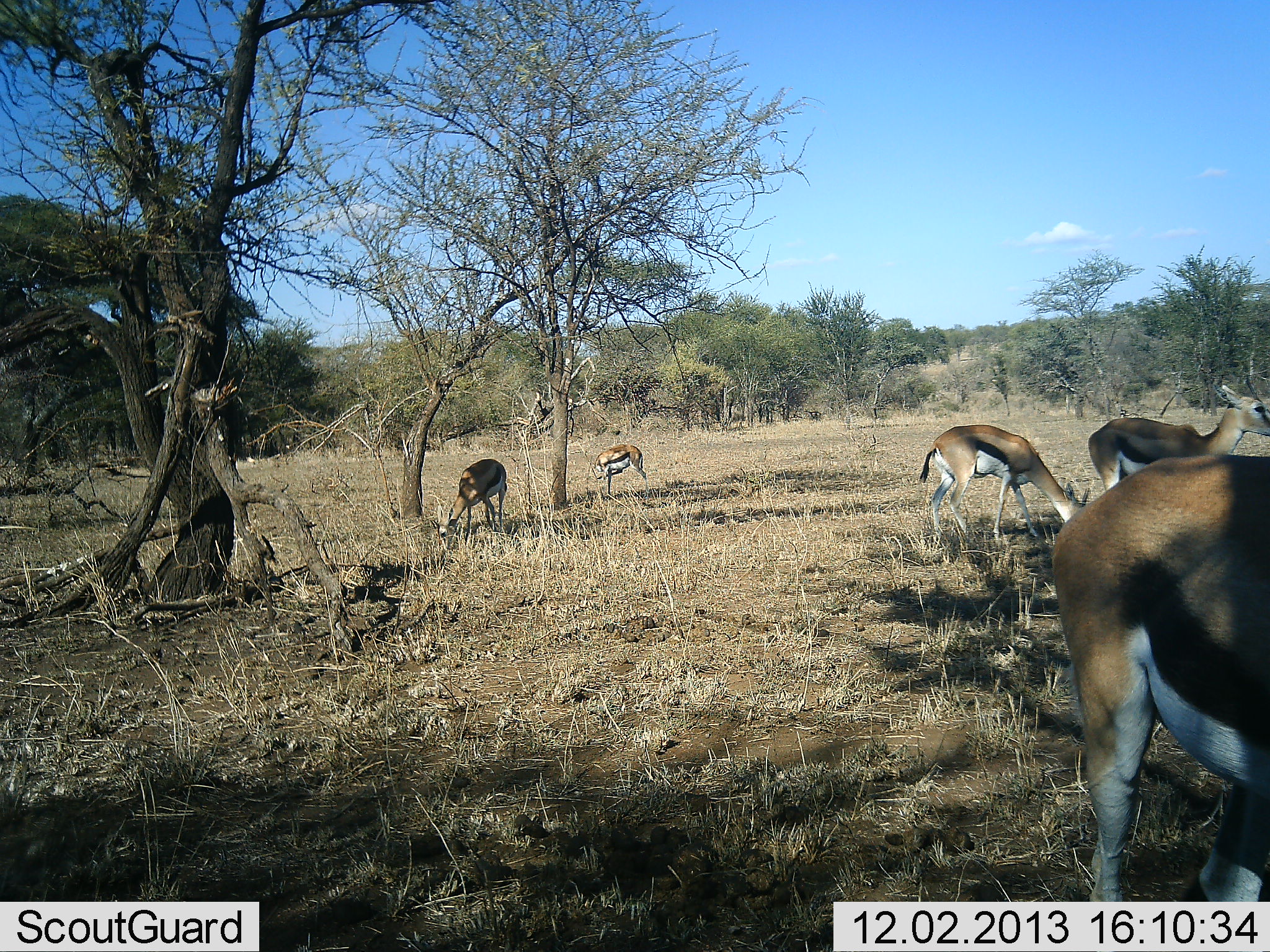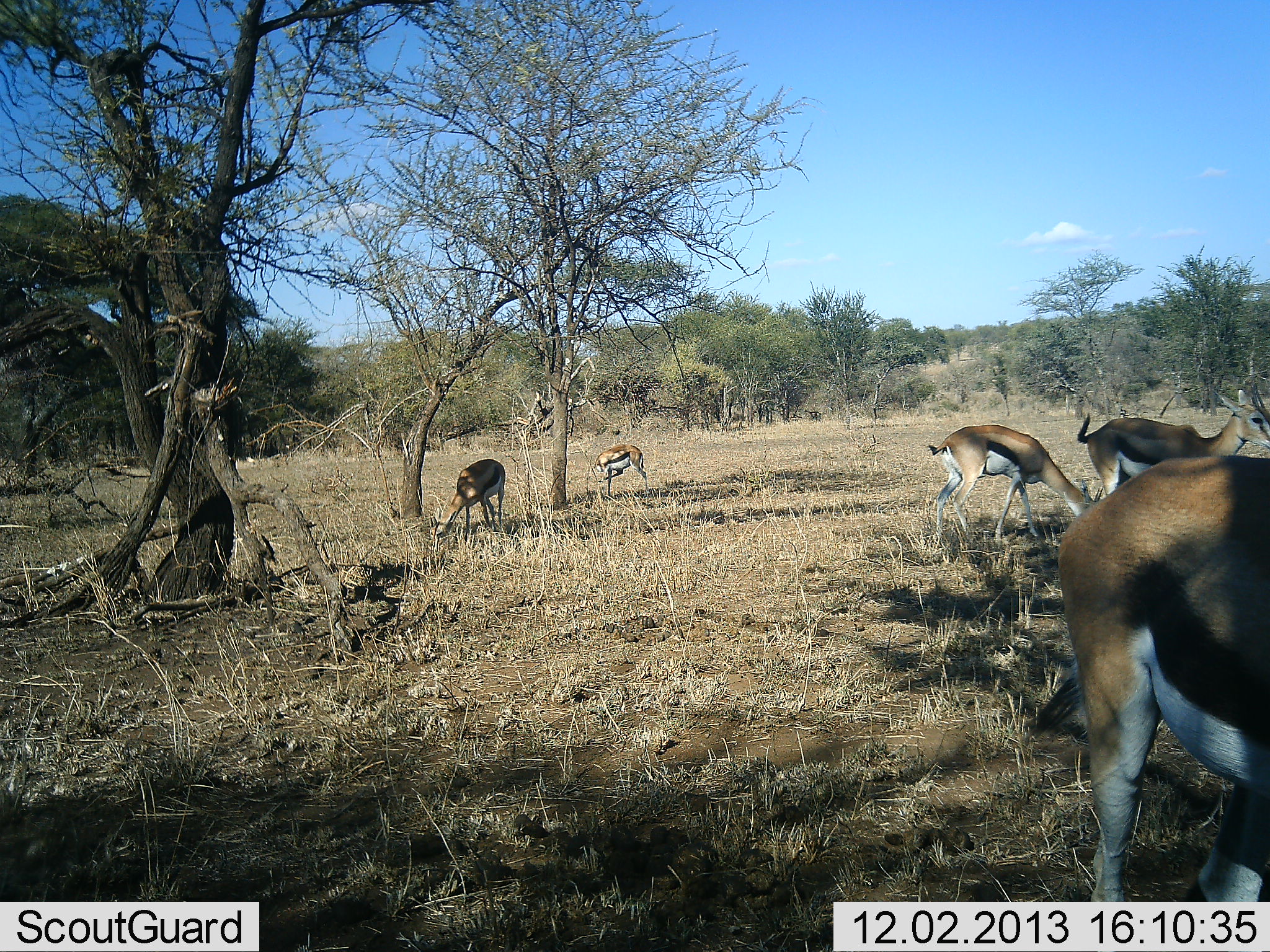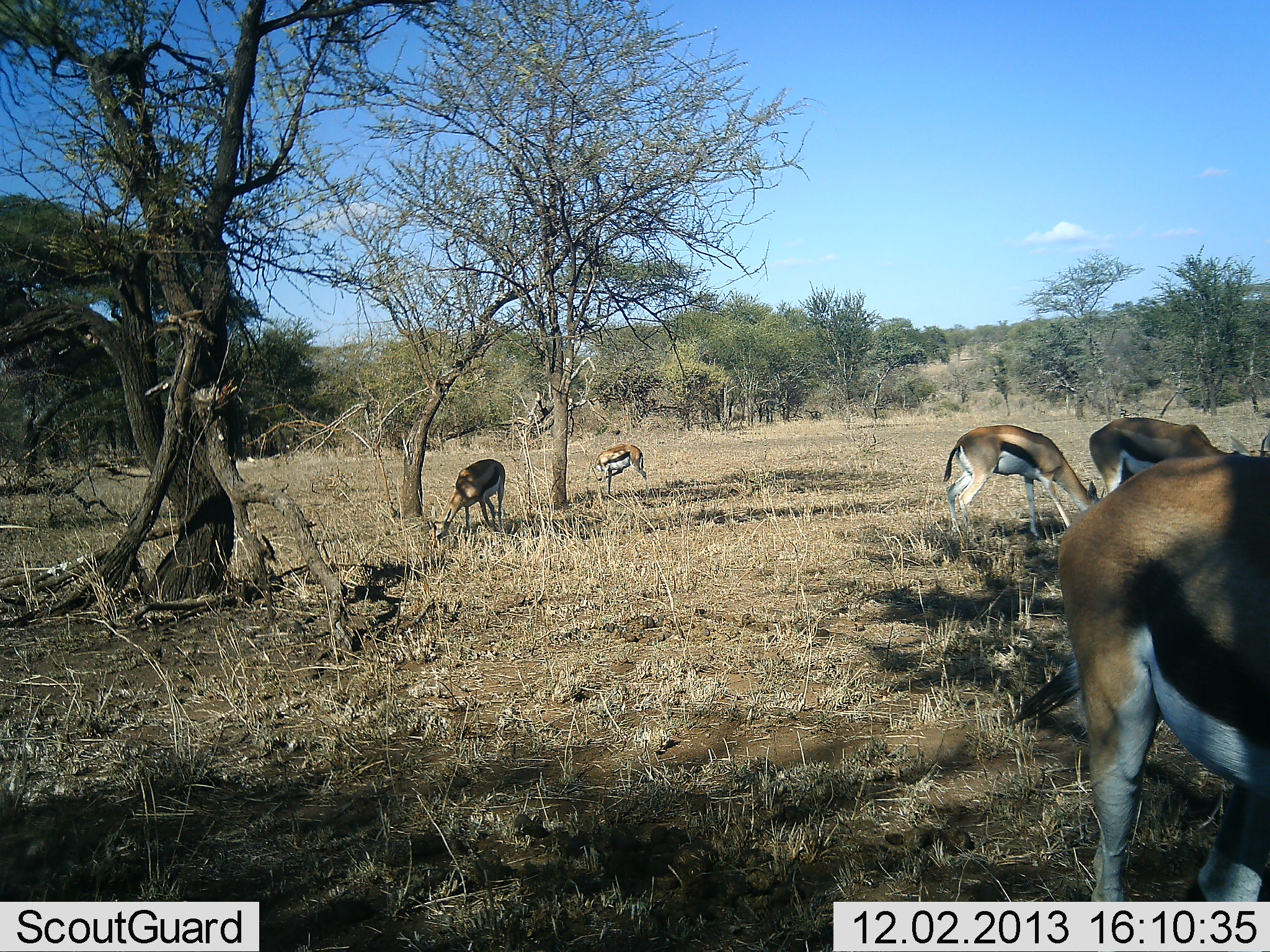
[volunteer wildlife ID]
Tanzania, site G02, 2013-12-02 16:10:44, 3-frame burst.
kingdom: Animalia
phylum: Chordata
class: Mammalia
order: Artiodactyla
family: Bovidae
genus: Eudorcas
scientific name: Eudorcas thomsonii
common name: thomson's gazelle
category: gazellethomsons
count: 5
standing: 20%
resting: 10%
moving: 20%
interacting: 0%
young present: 0%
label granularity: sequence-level